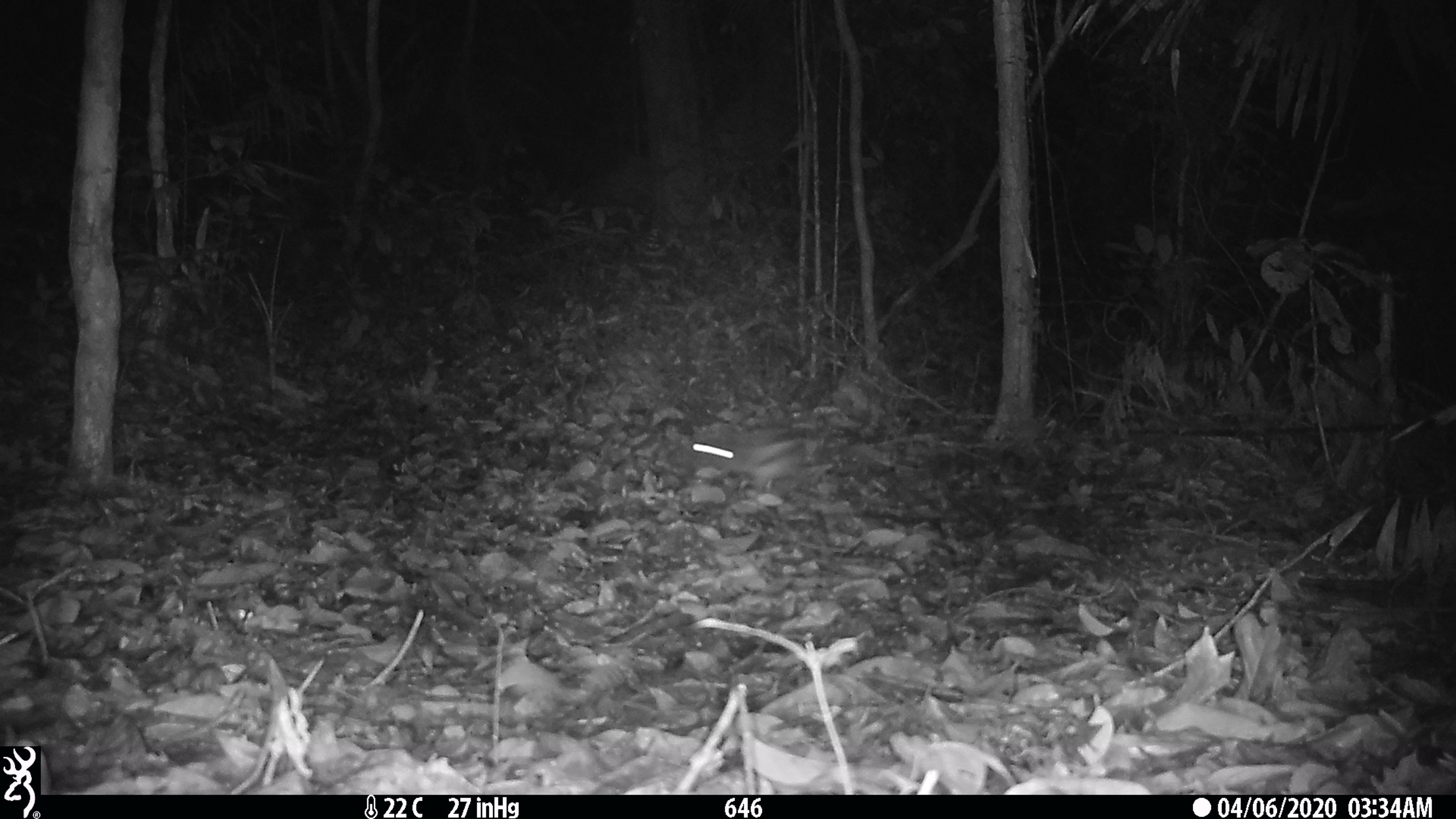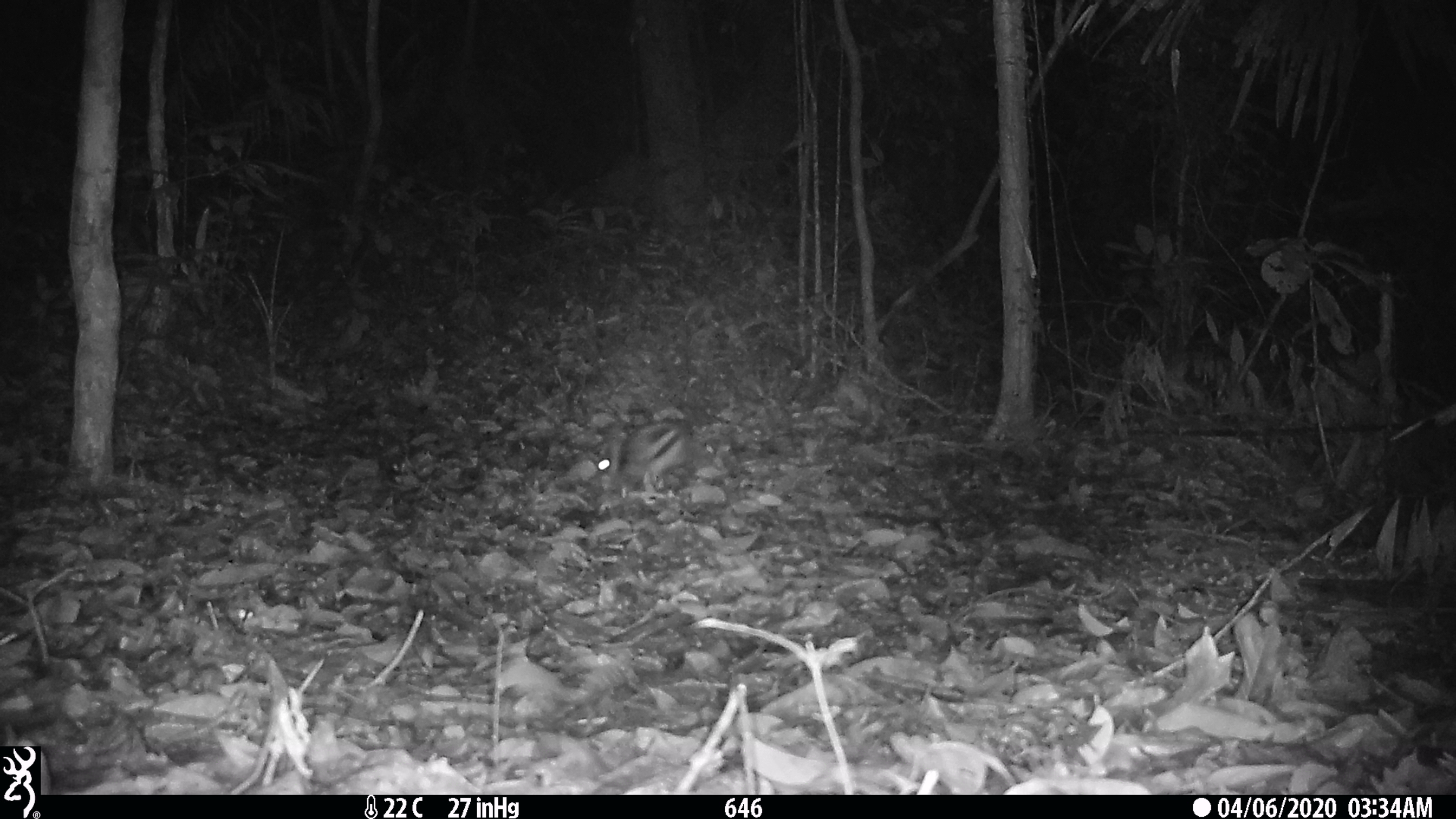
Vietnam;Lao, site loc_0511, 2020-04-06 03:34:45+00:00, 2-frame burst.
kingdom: Animalia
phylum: Chordata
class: Mammalia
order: Lagomorpha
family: Leporidae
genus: Nesolagus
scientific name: Nesolagus timminsi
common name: annamite striped rabbit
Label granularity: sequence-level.